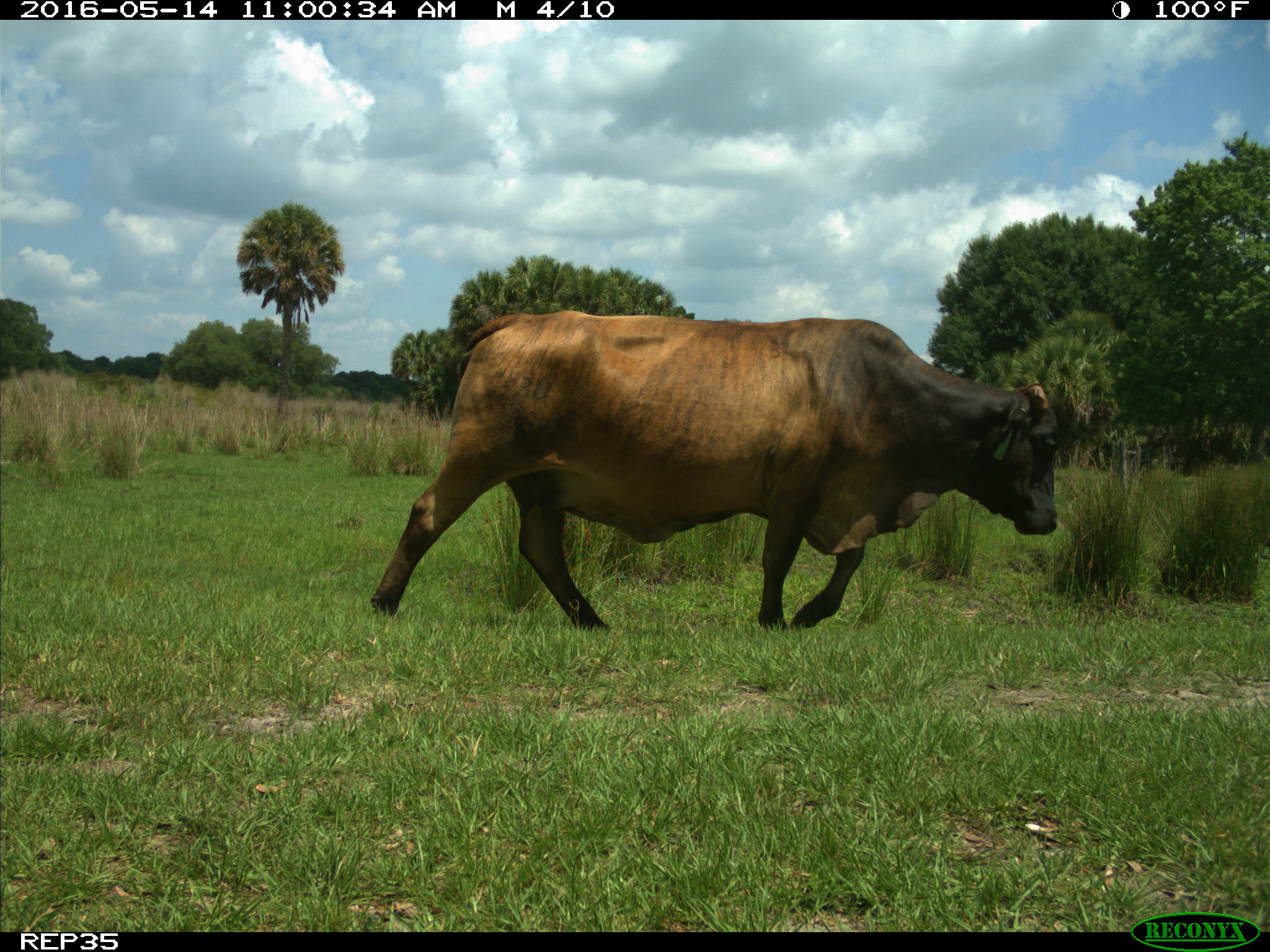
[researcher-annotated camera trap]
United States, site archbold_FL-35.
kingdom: Animalia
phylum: Chordata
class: Mammalia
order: Artiodactyla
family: Bovidae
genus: Bos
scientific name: Bos taurus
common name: domestic cow